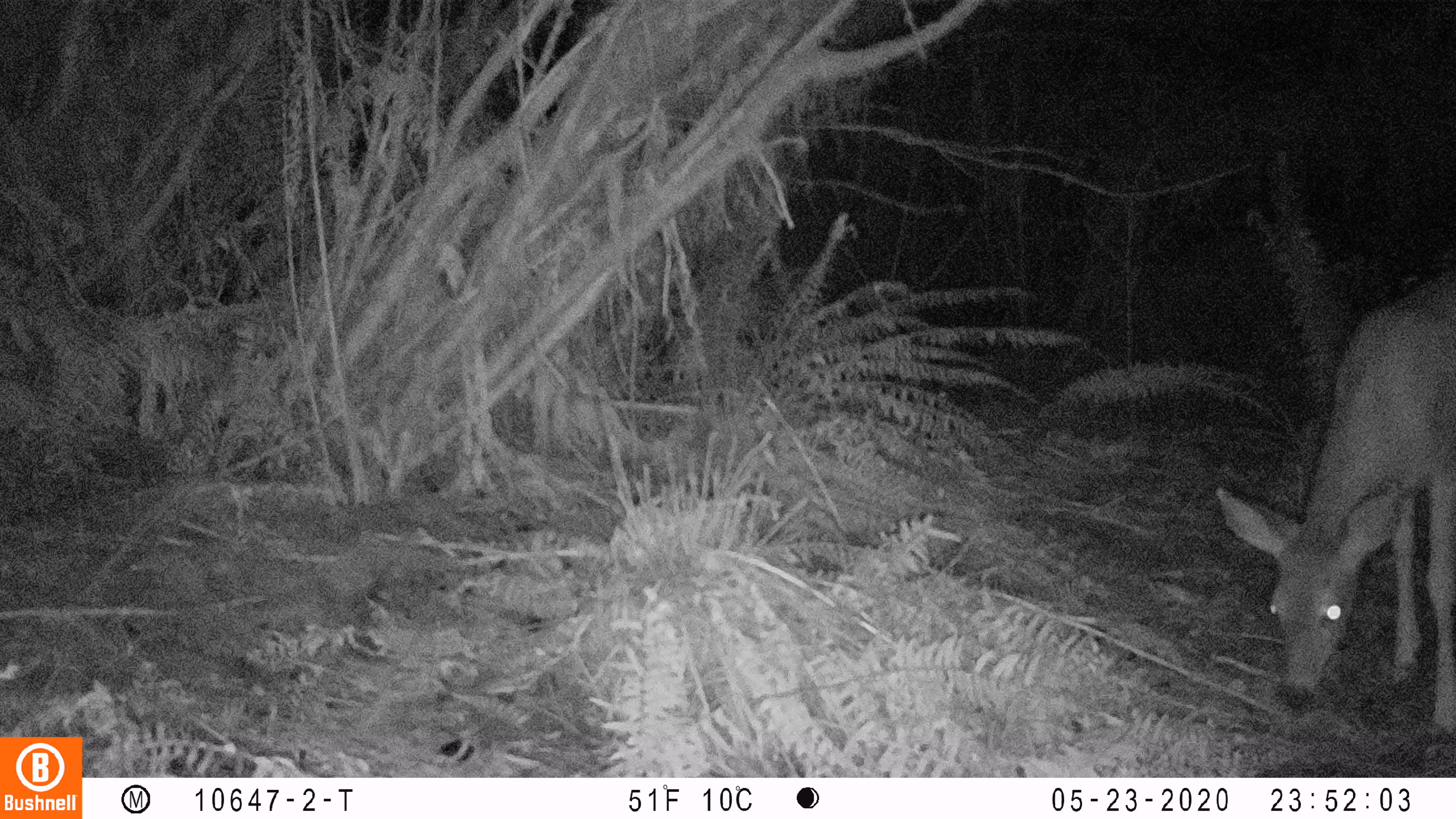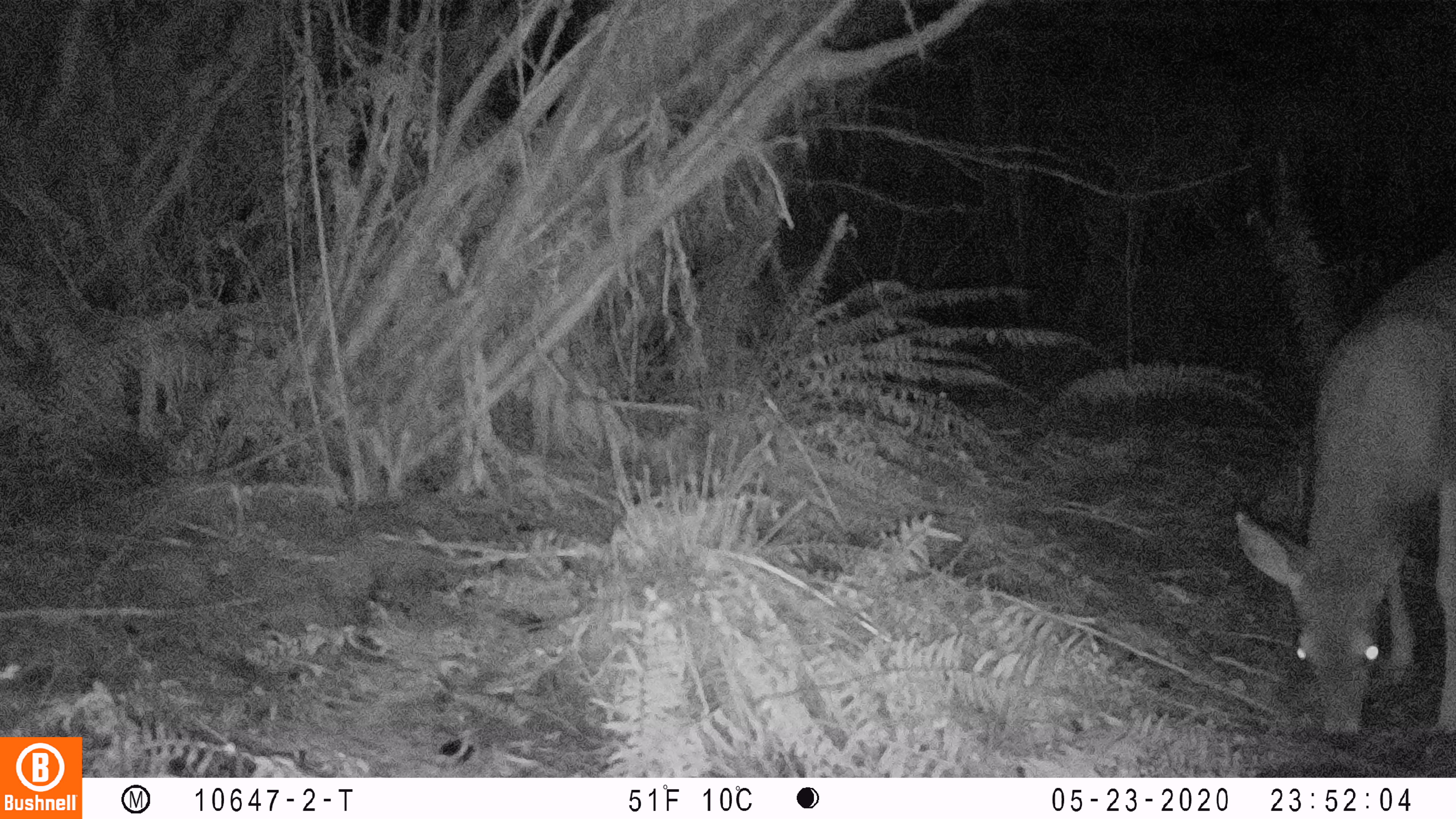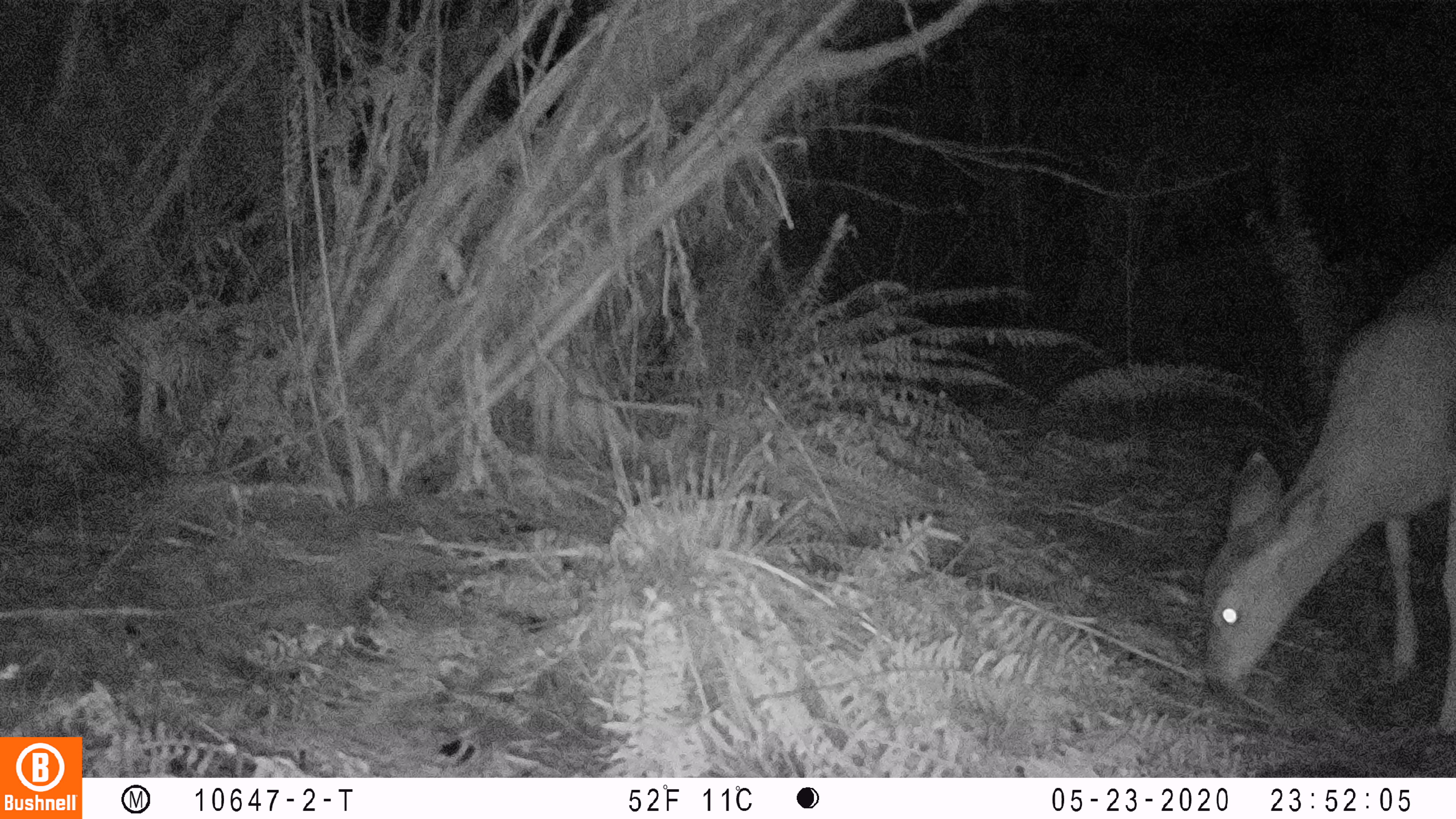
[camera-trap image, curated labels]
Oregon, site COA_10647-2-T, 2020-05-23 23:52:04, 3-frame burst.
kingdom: Animalia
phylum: Chordata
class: Mammalia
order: Artiodactyla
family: Cervidae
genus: Odocoileus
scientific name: Odocoileus hemionus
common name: black-tailed deer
Black-tailed deer (Odocoileus hemionus).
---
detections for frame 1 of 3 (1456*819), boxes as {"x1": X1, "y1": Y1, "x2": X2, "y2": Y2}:
black-tailed deer: {"x1": 1208, "y1": 255, "x2": 1449, "y2": 747}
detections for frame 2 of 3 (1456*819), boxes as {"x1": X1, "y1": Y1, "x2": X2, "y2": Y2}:
black-tailed deer: {"x1": 1231, "y1": 230, "x2": 1453, "y2": 761}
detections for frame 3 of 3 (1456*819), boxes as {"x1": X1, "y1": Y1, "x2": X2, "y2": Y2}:
black-tailed deer: {"x1": 1191, "y1": 241, "x2": 1455, "y2": 753}